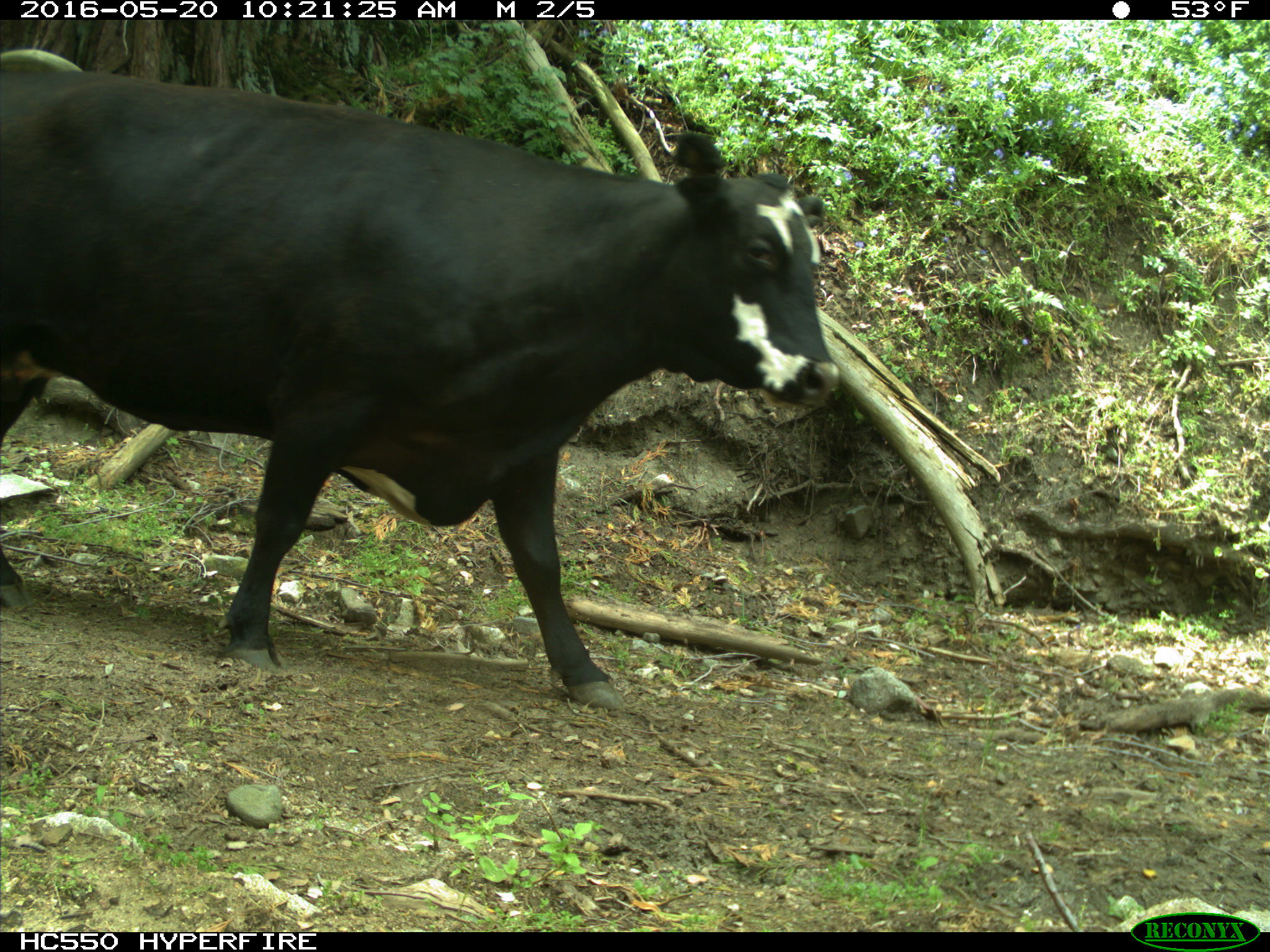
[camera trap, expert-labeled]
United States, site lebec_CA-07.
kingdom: Animalia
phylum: Chordata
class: Mammalia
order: Artiodactyla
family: Bovidae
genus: Bos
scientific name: Bos taurus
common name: domestic cow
Bos taurus (domestic cow).